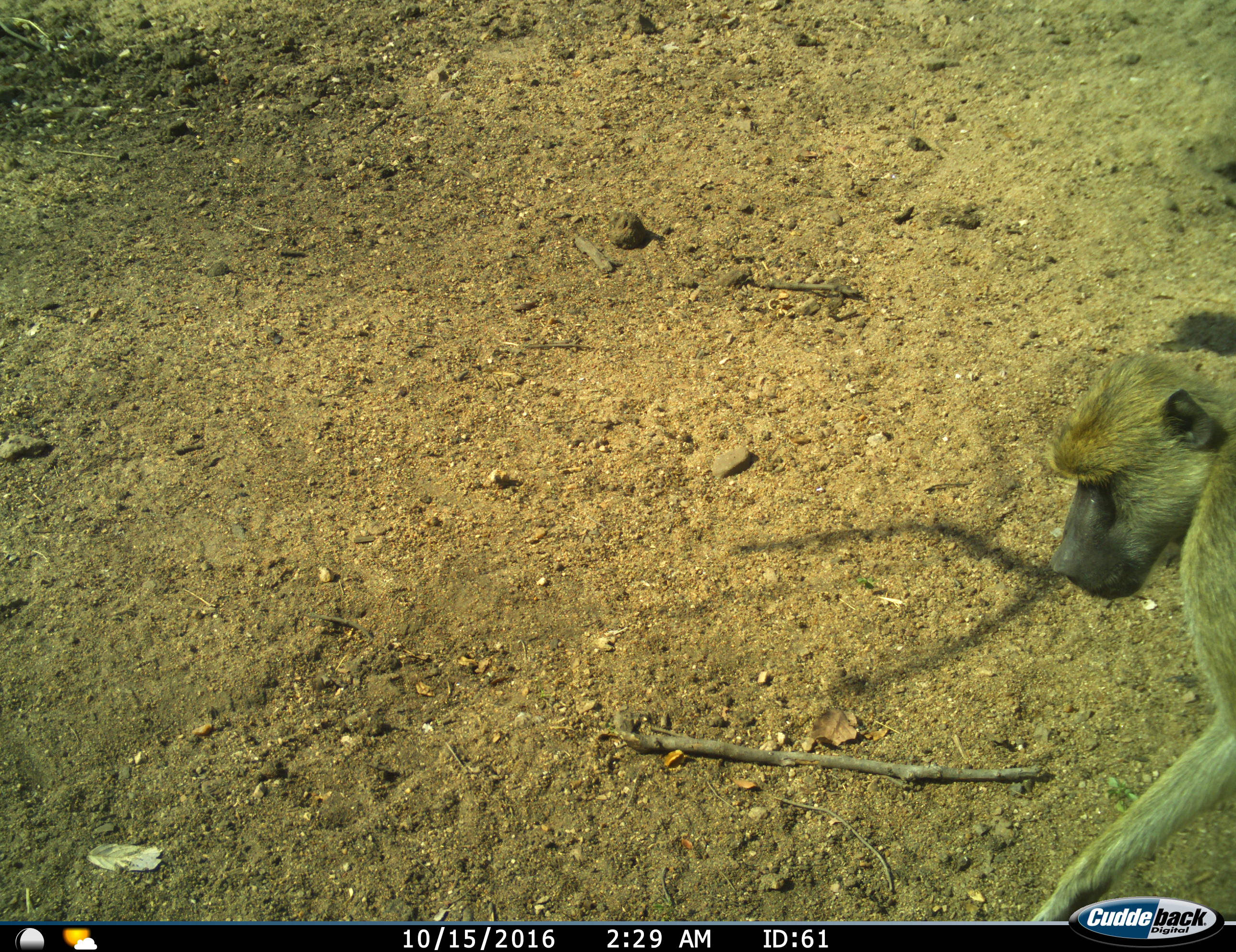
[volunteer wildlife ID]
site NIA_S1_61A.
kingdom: Animalia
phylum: Chordata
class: Mammalia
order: Primates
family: Cercopithecidae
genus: Papio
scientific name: Papio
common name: baboon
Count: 1.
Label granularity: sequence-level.